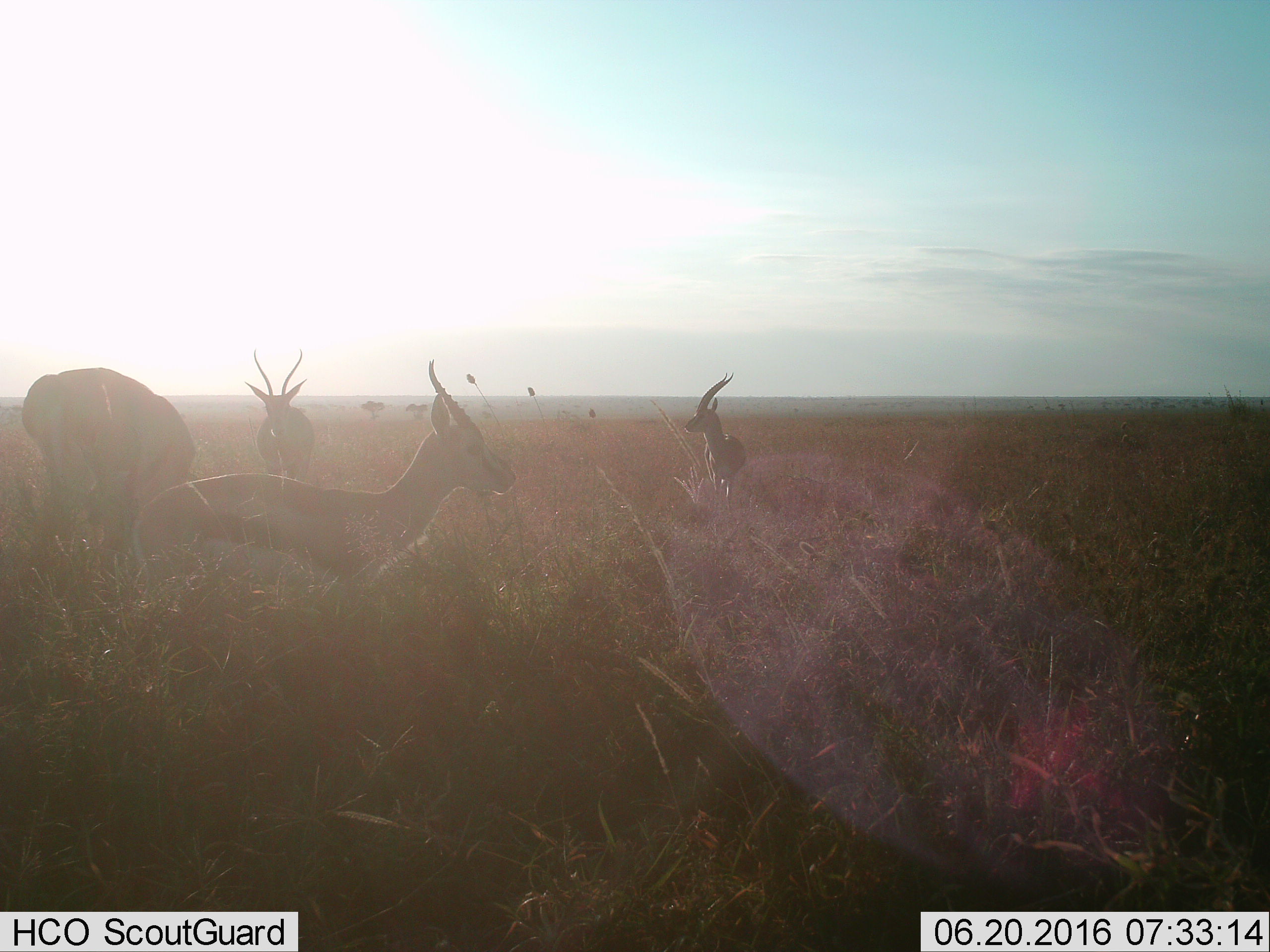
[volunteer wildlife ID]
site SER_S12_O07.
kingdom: Animalia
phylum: Chordata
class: Mammalia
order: Artiodactyla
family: Bovidae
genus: Eudorcas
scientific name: Eudorcas thomsonii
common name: thomson's gazelle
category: gazellethomsons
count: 4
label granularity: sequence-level